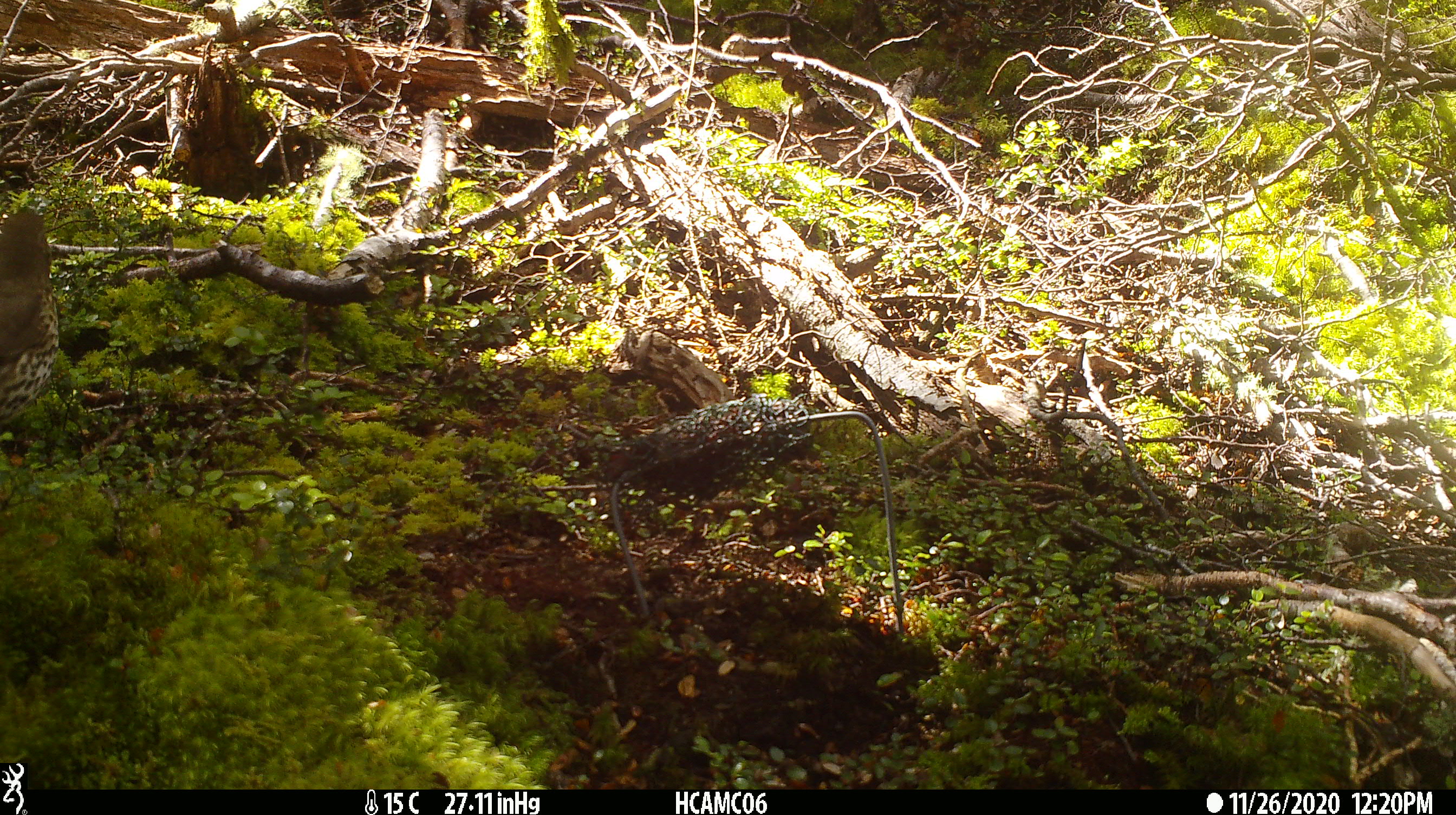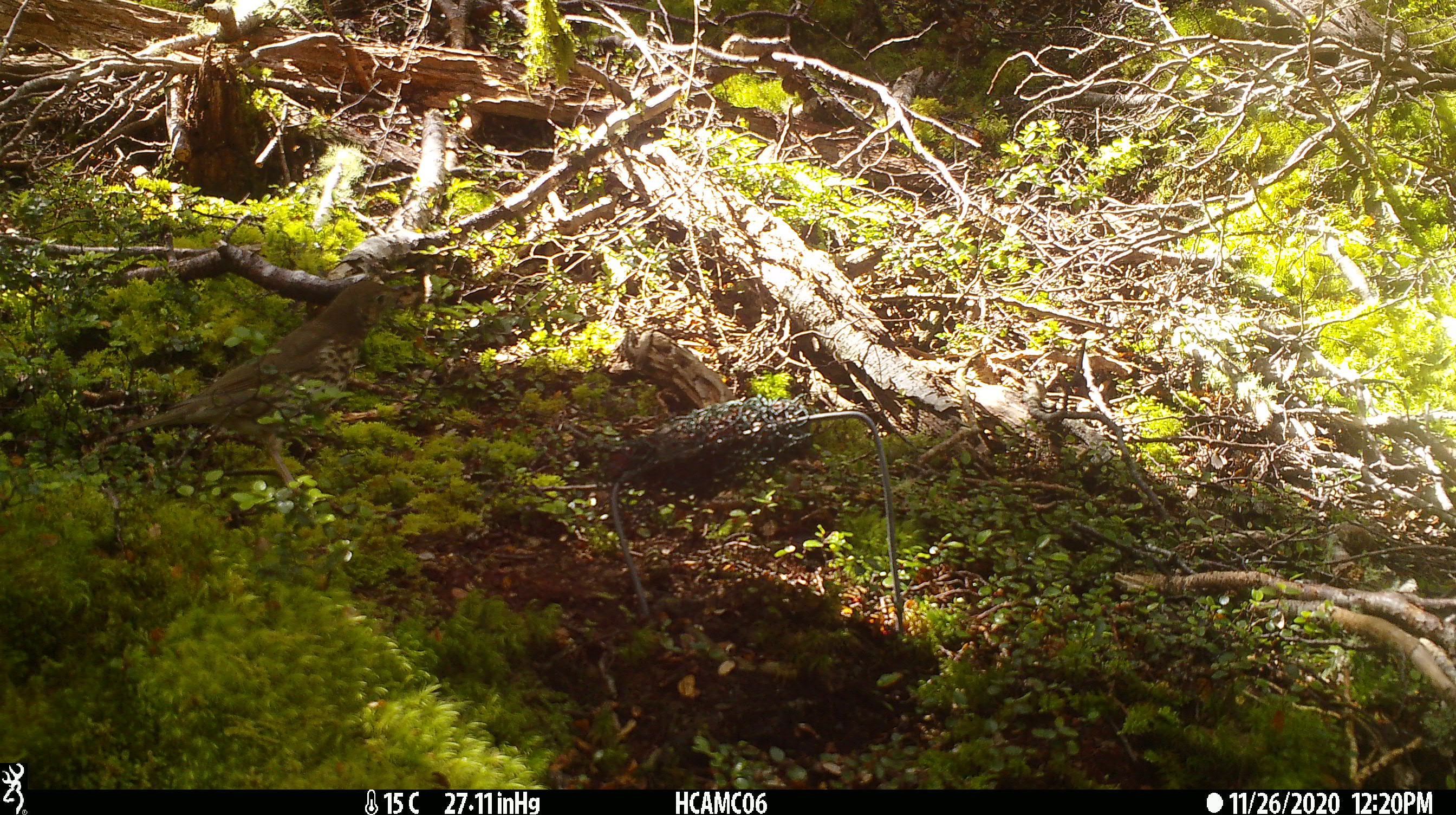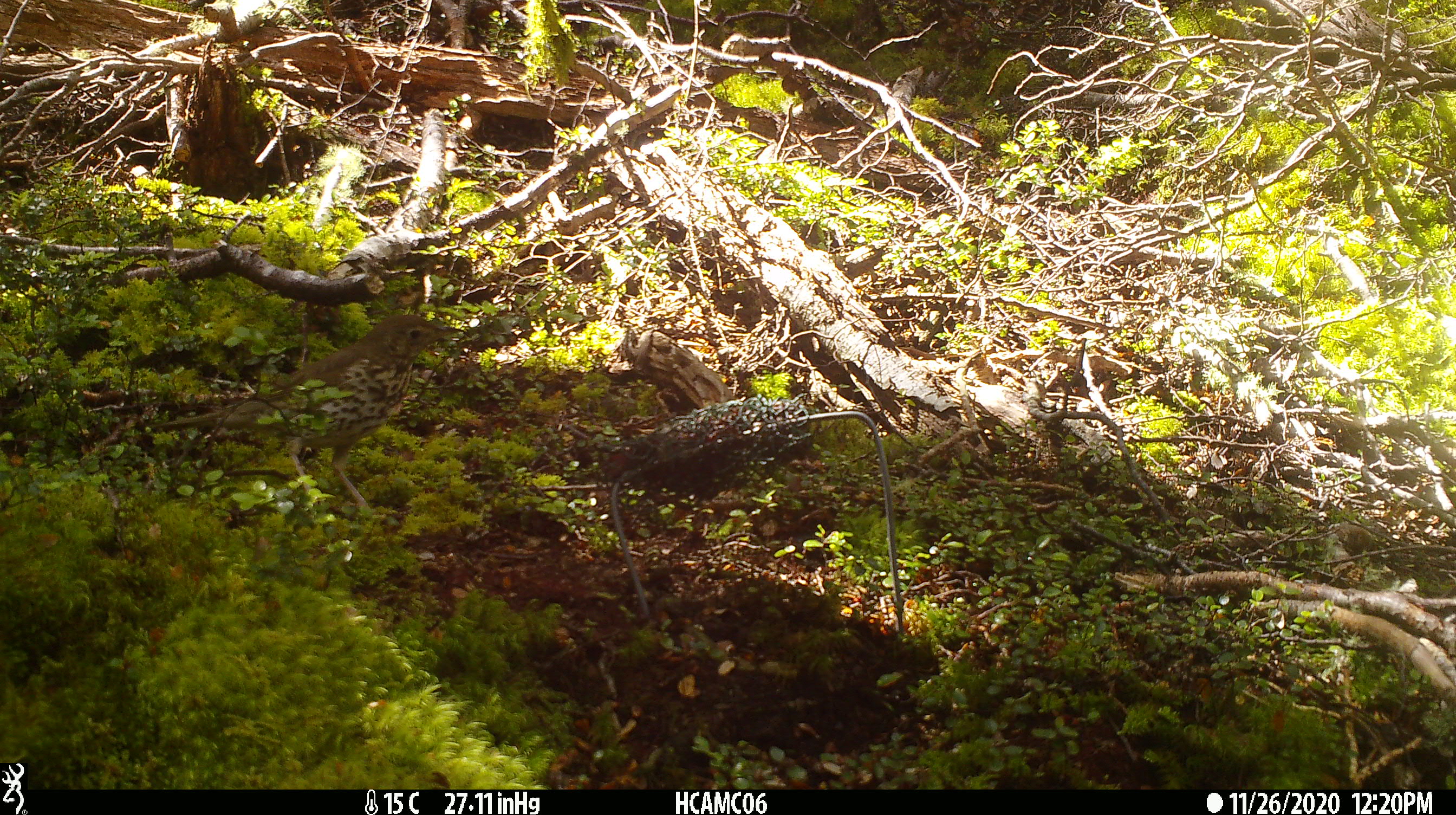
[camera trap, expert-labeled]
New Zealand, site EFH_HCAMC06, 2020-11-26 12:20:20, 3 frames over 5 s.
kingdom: Animalia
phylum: Chordata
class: Aves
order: Passeriformes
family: Turdidae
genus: Turdus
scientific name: Turdus philomelos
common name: song thrush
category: thrush